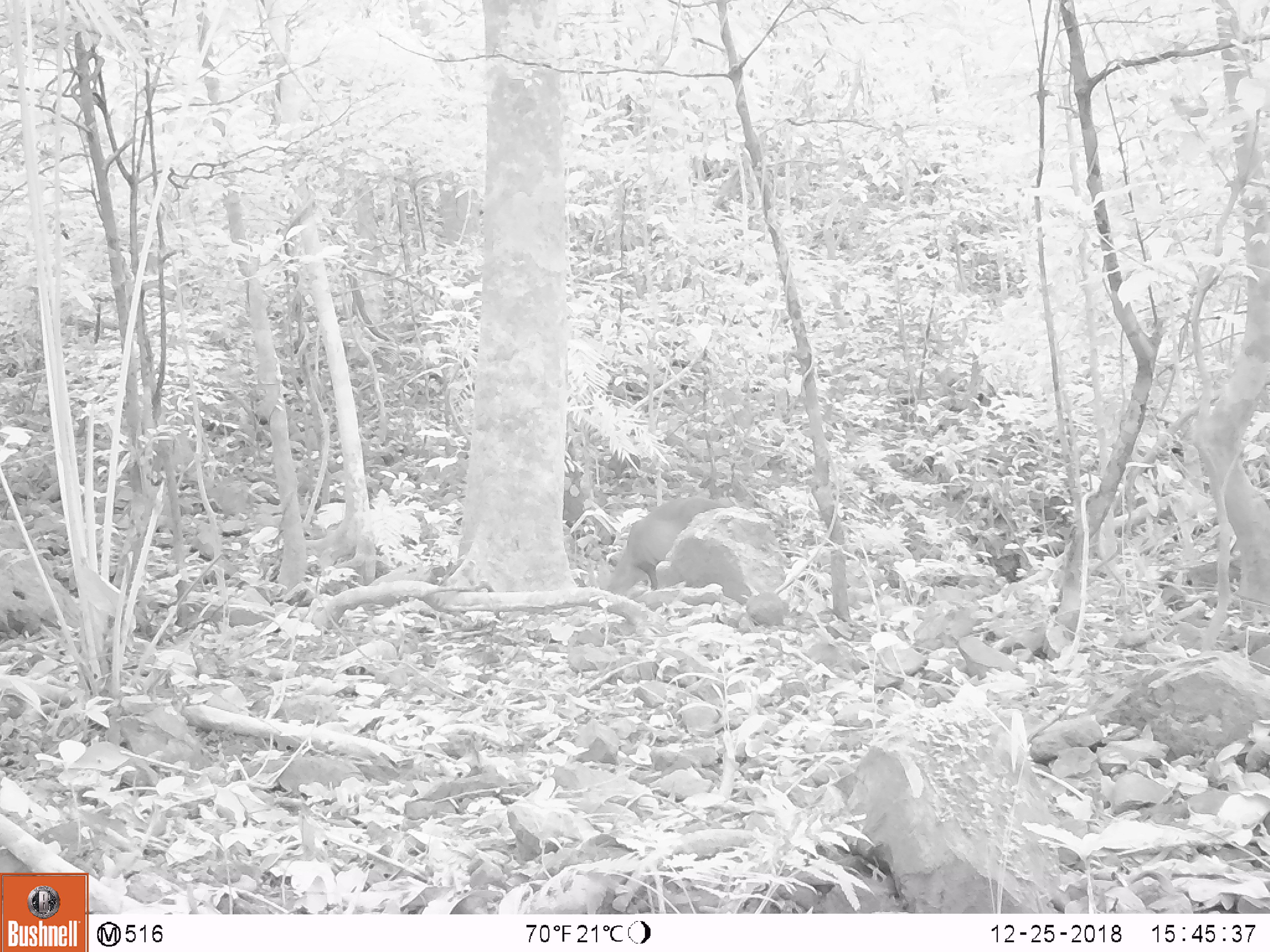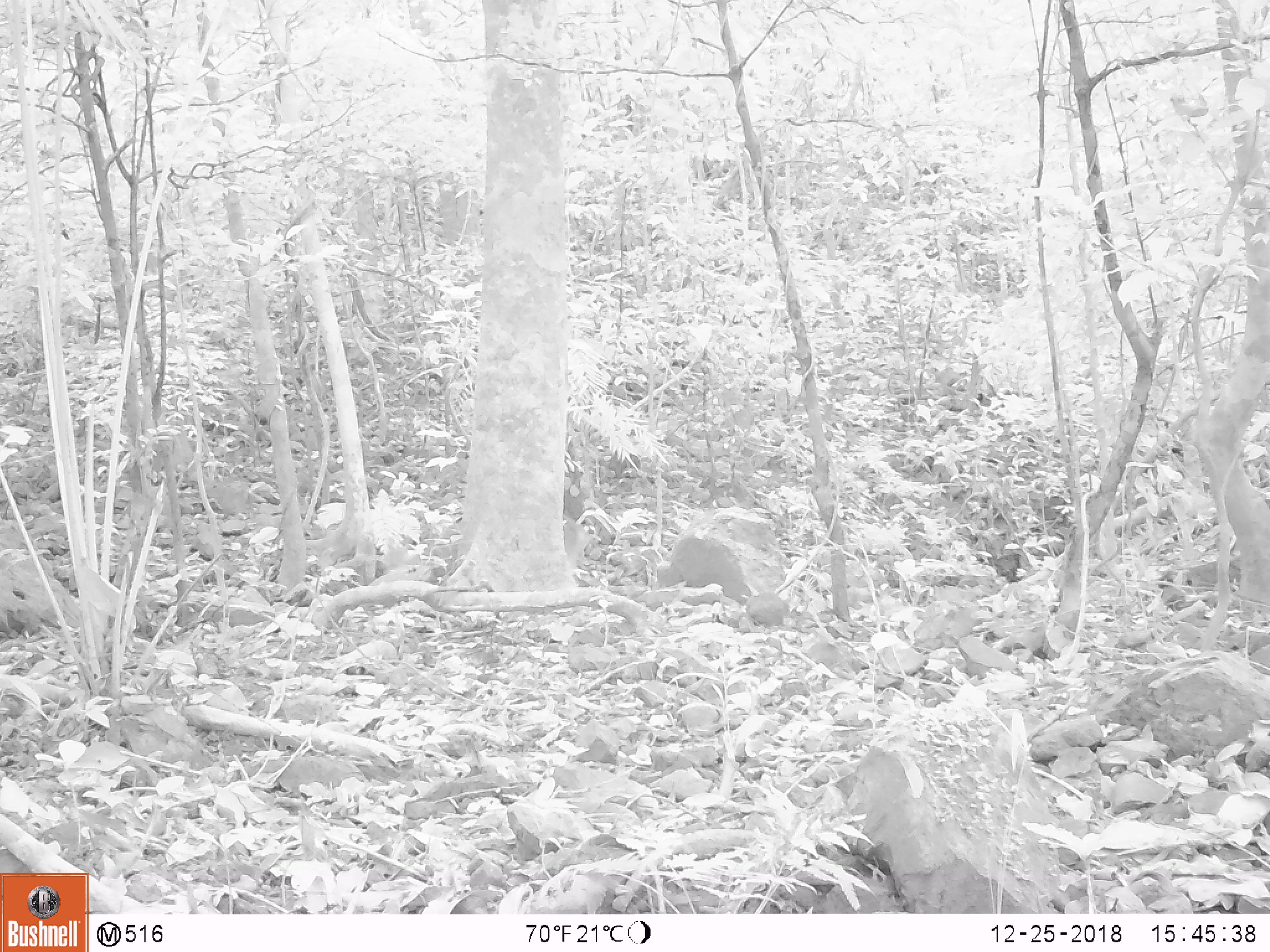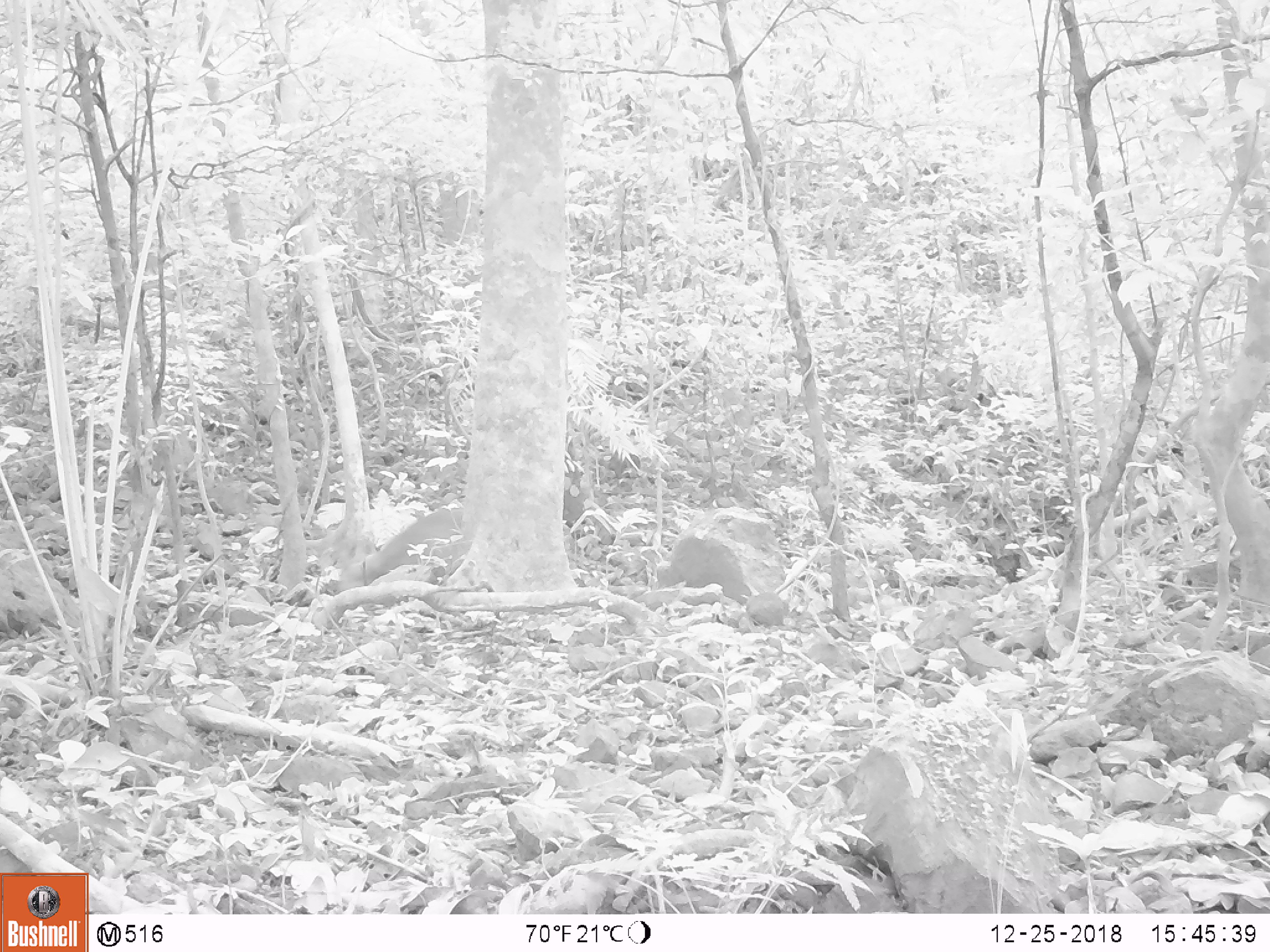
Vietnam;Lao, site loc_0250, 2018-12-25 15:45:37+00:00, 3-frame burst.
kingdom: Animalia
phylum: Chordata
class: Mammalia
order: Artiodactyla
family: Cervidae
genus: Muntiacus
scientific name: Muntiacus vuquangensis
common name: large-antlered muntjac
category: large antlered muntjac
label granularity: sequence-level